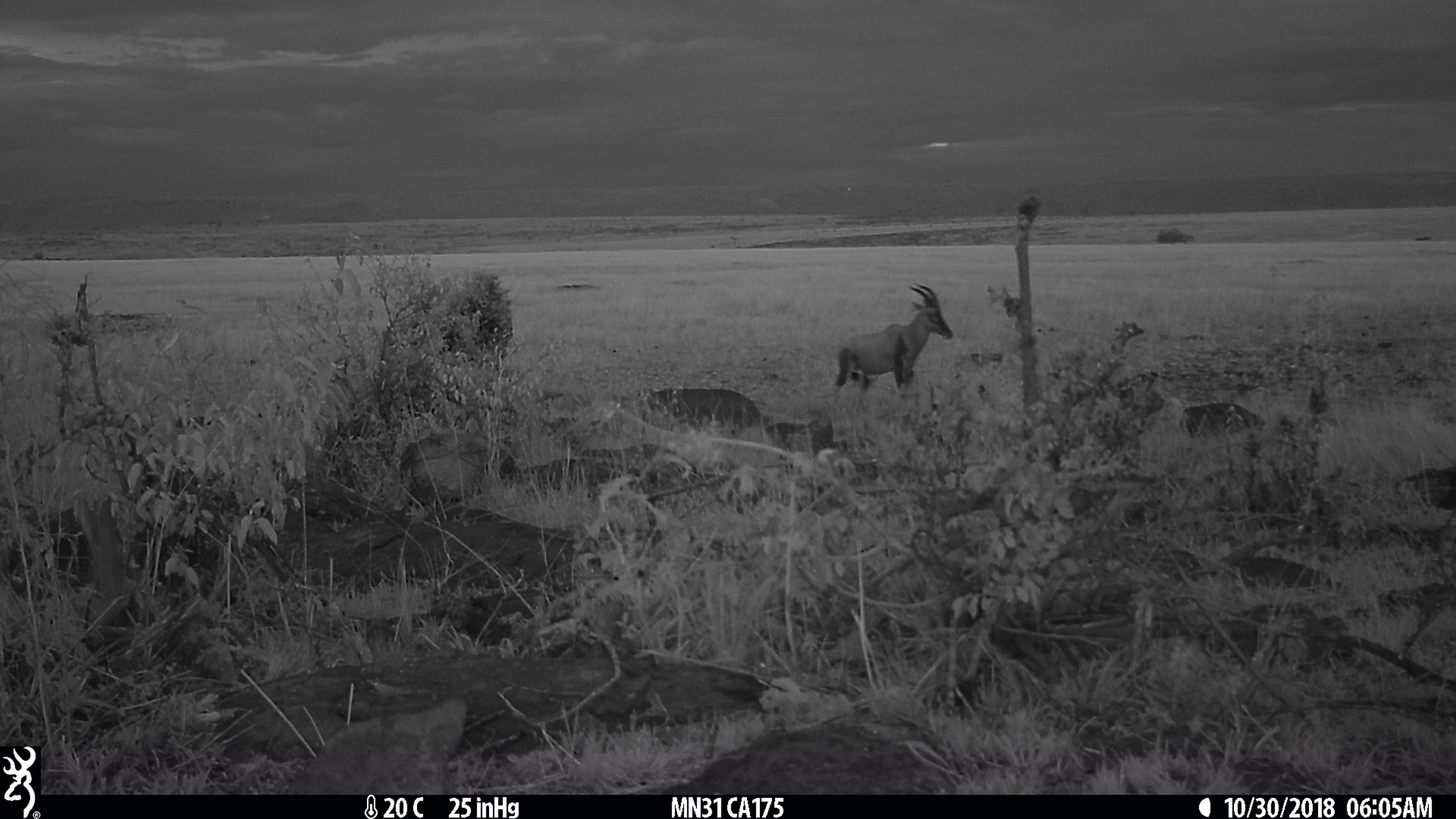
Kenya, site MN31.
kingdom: Animalia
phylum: Chordata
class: Mammalia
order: Artiodactyla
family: Bovidae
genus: Damaliscus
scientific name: Damaliscus lunatus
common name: topi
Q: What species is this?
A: Topi (Damaliscus lunatus).